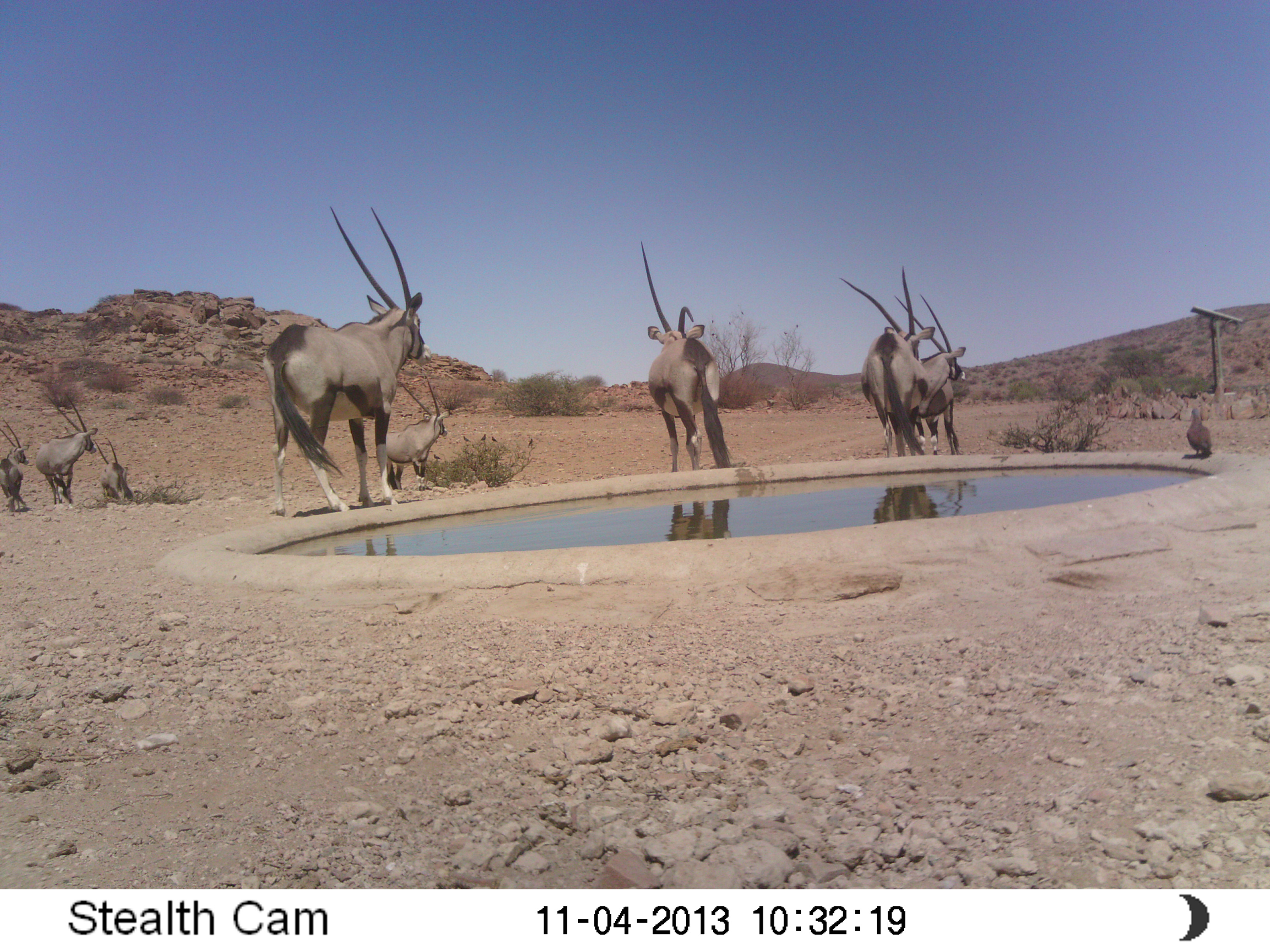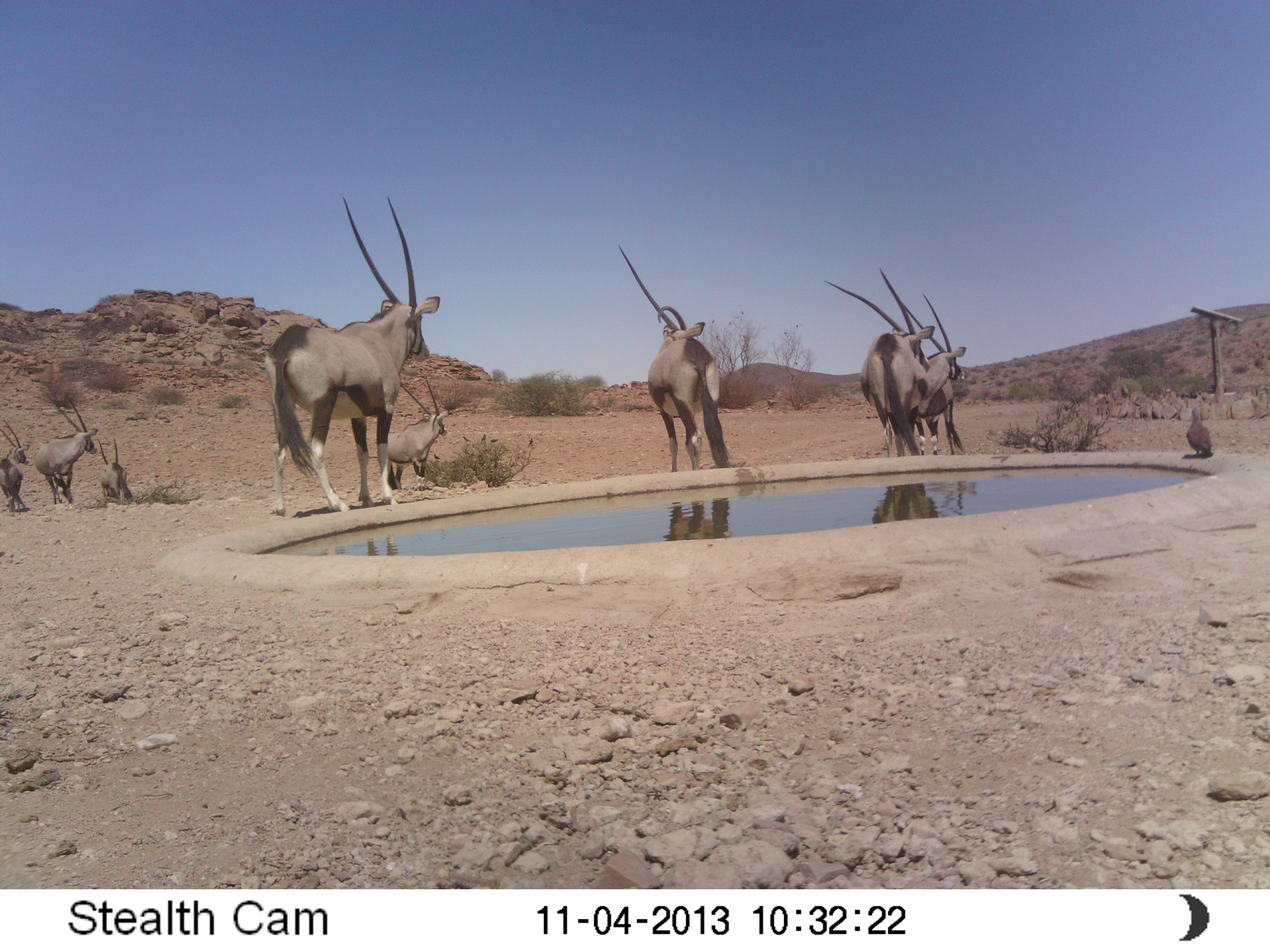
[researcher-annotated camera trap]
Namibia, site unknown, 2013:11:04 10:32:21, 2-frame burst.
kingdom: Animalia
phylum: Chordata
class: Mammalia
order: Artiodactyla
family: Bovidae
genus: Oryx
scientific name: Oryx gazella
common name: gemsbok